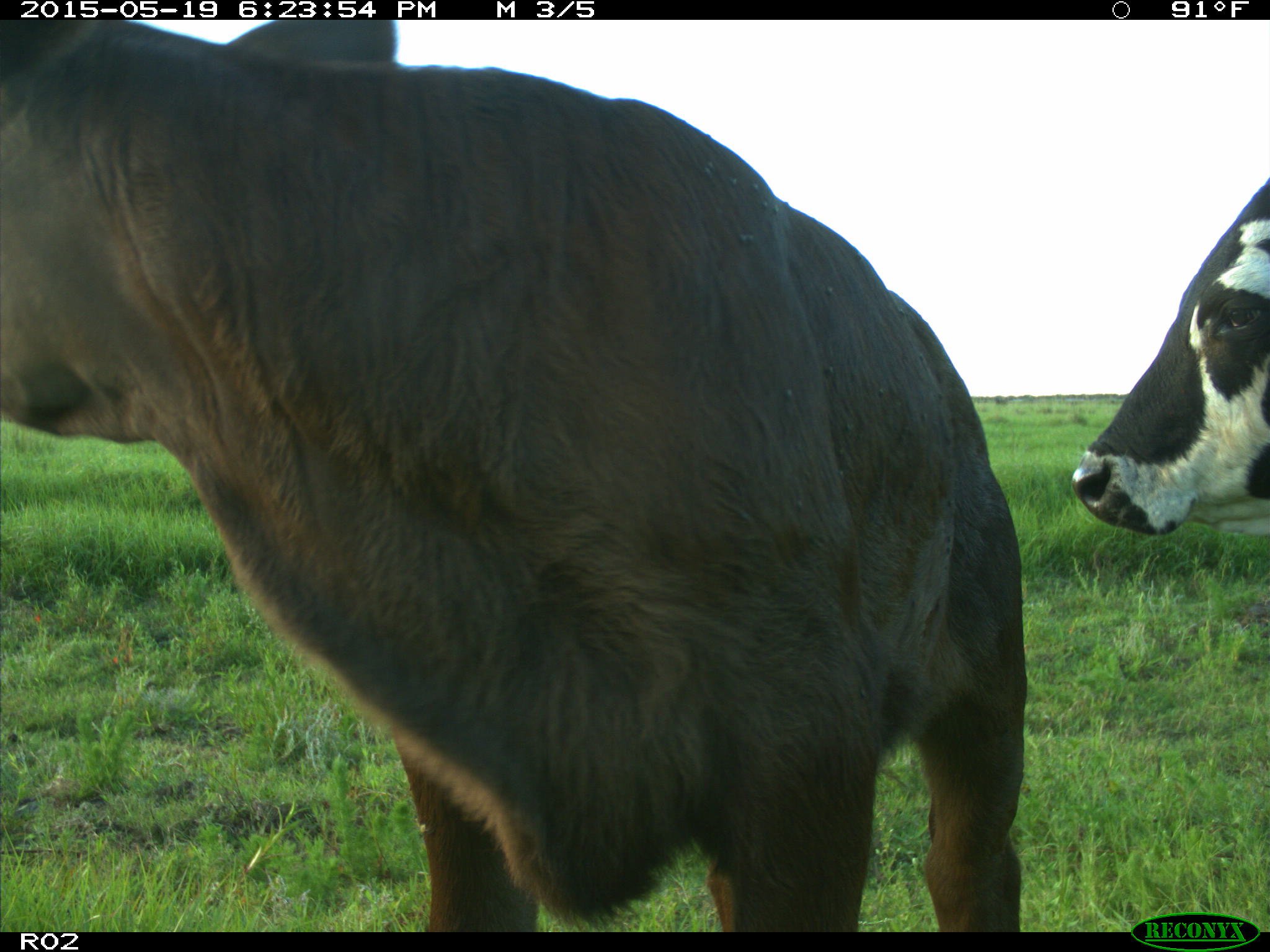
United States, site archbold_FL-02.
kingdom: Animalia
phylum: Chordata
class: Mammalia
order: Artiodactyla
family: Bovidae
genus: Bos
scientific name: Bos taurus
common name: domestic cow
Bos taurus (domestic cow).